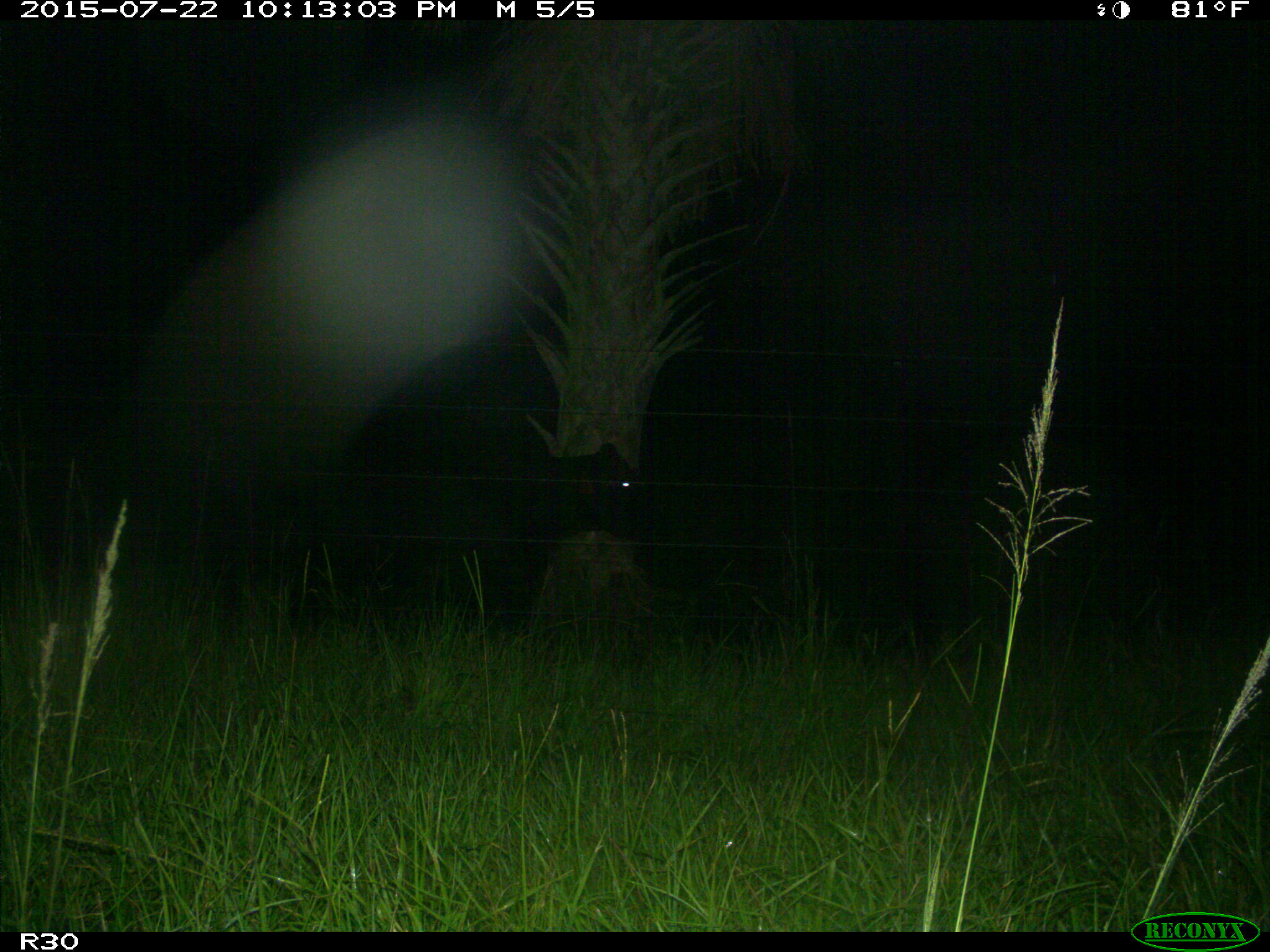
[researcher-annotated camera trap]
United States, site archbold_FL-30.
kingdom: Animalia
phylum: Chordata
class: Mammalia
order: Artiodactyla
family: Bovidae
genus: Bos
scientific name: Bos taurus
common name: domestic cow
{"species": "Bos taurus (domestic cow)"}